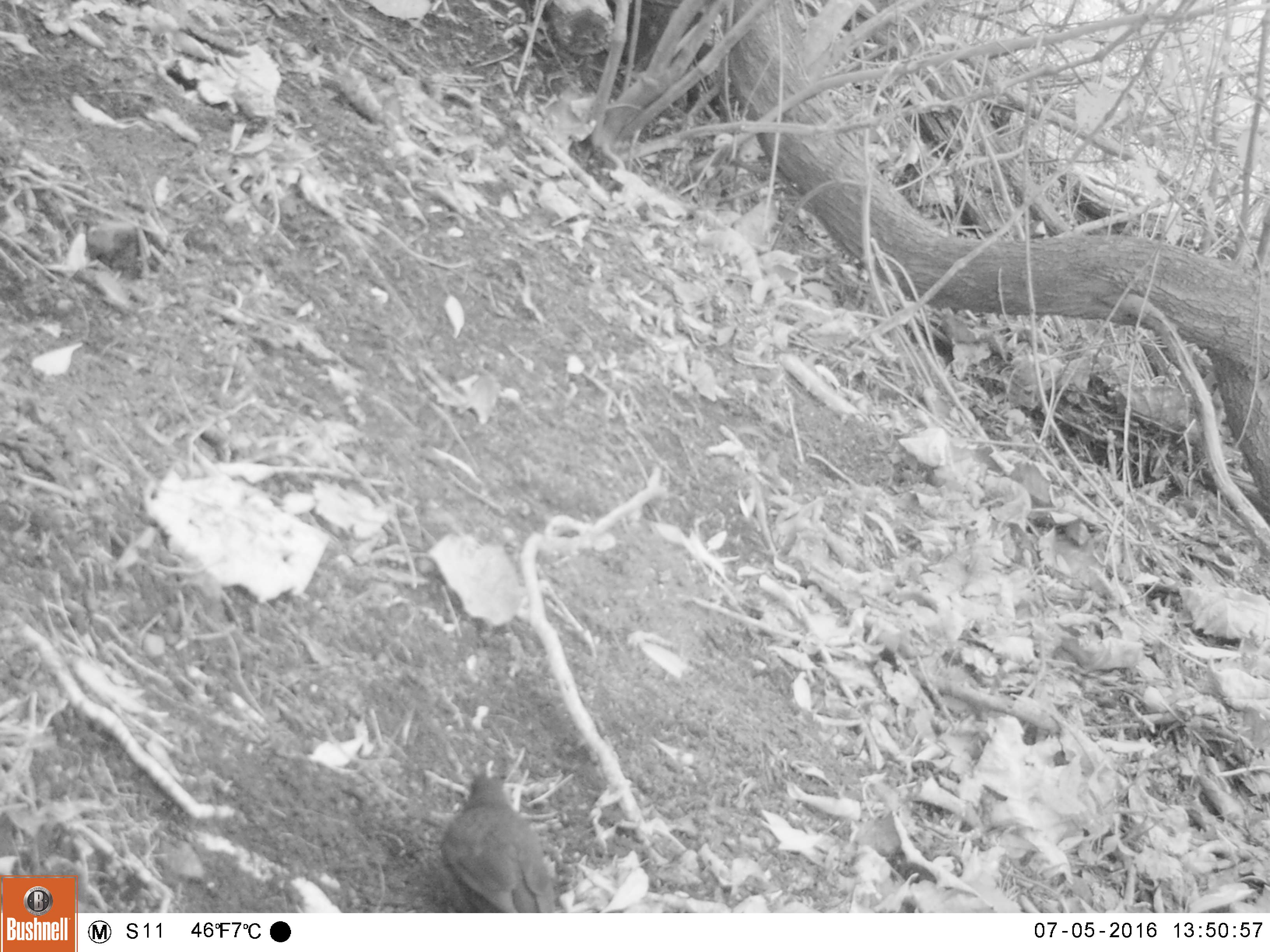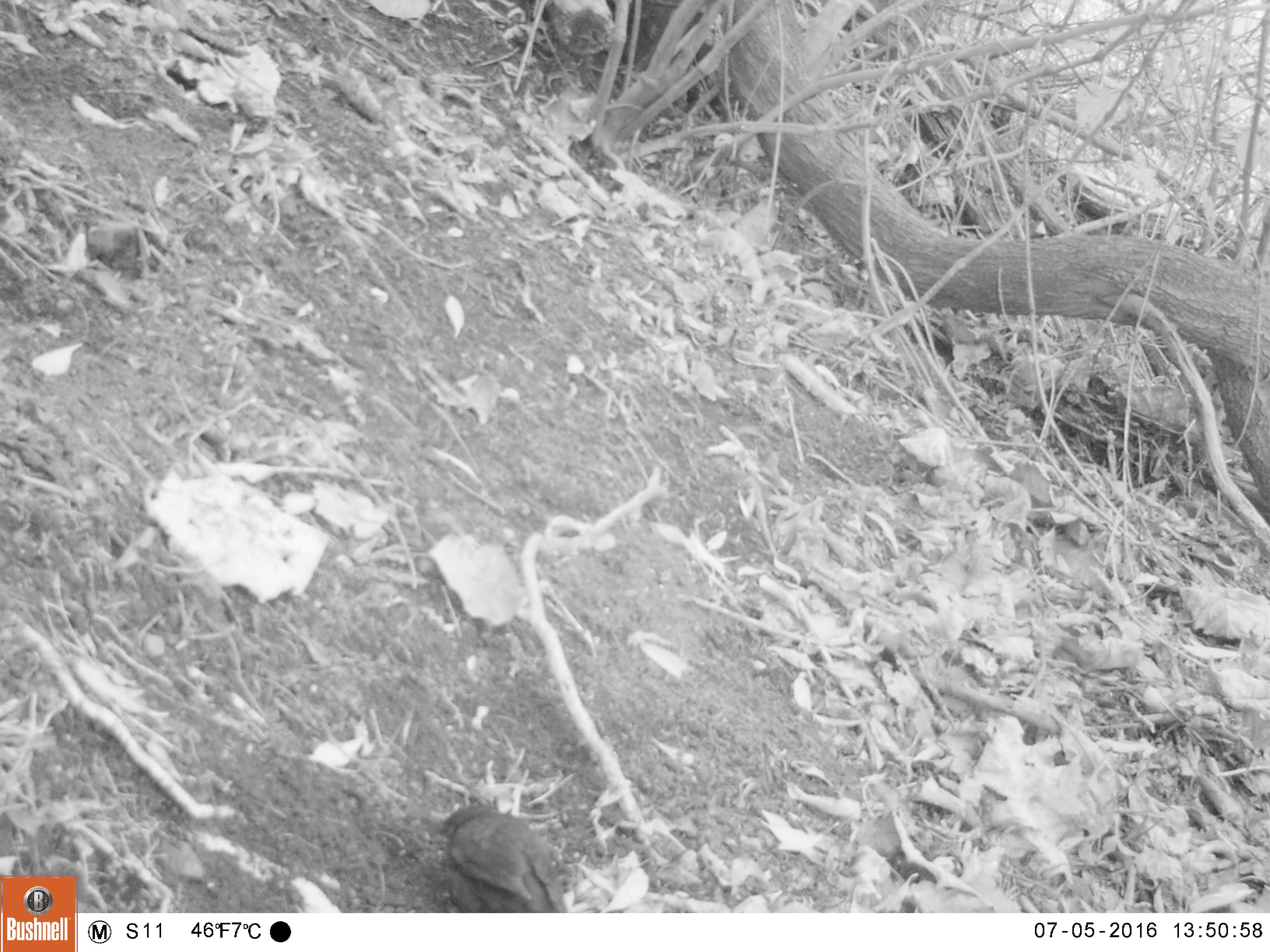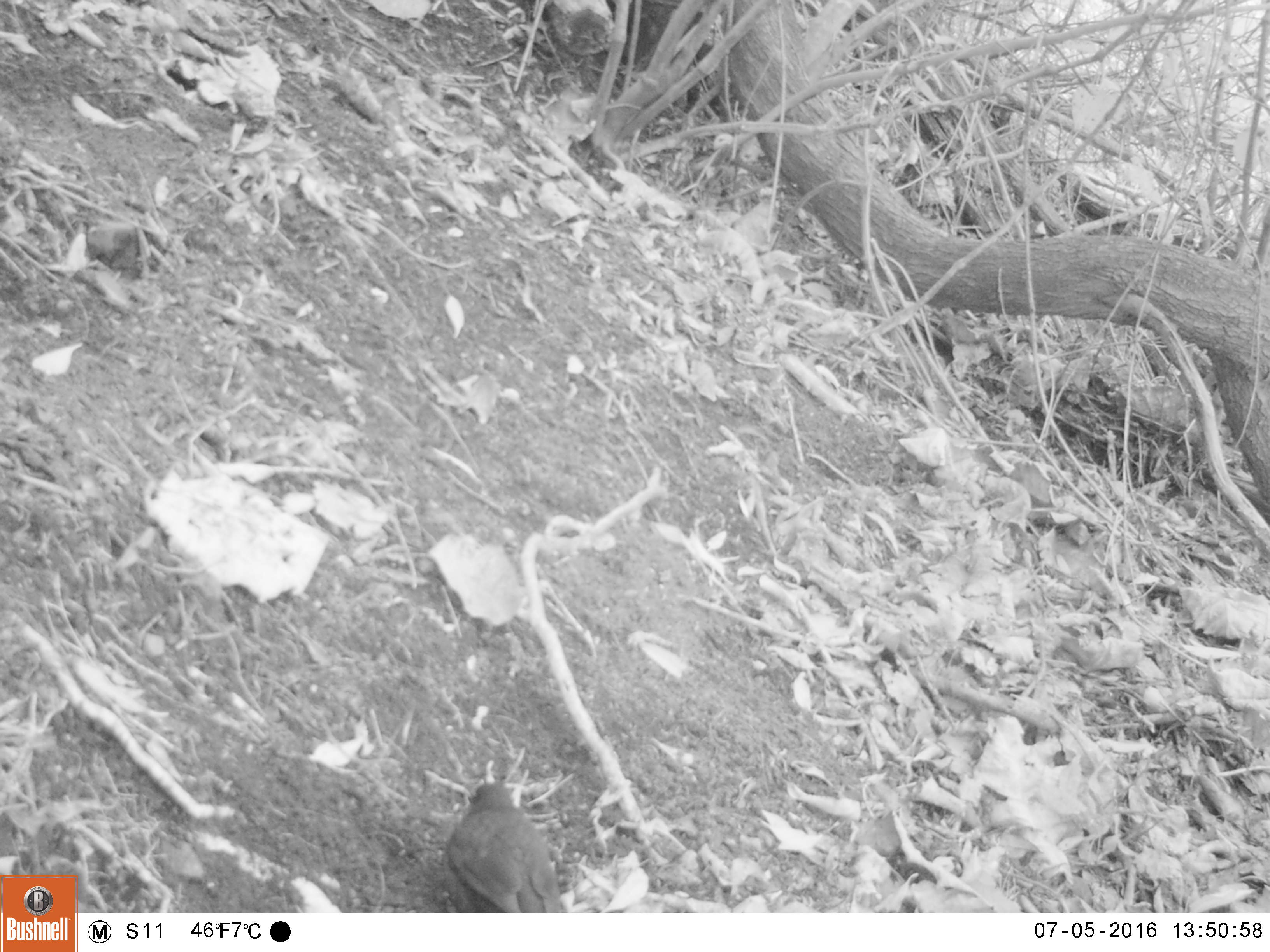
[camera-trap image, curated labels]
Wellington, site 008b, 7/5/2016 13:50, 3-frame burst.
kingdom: Animalia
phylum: Chordata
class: Aves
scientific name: Aves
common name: bird